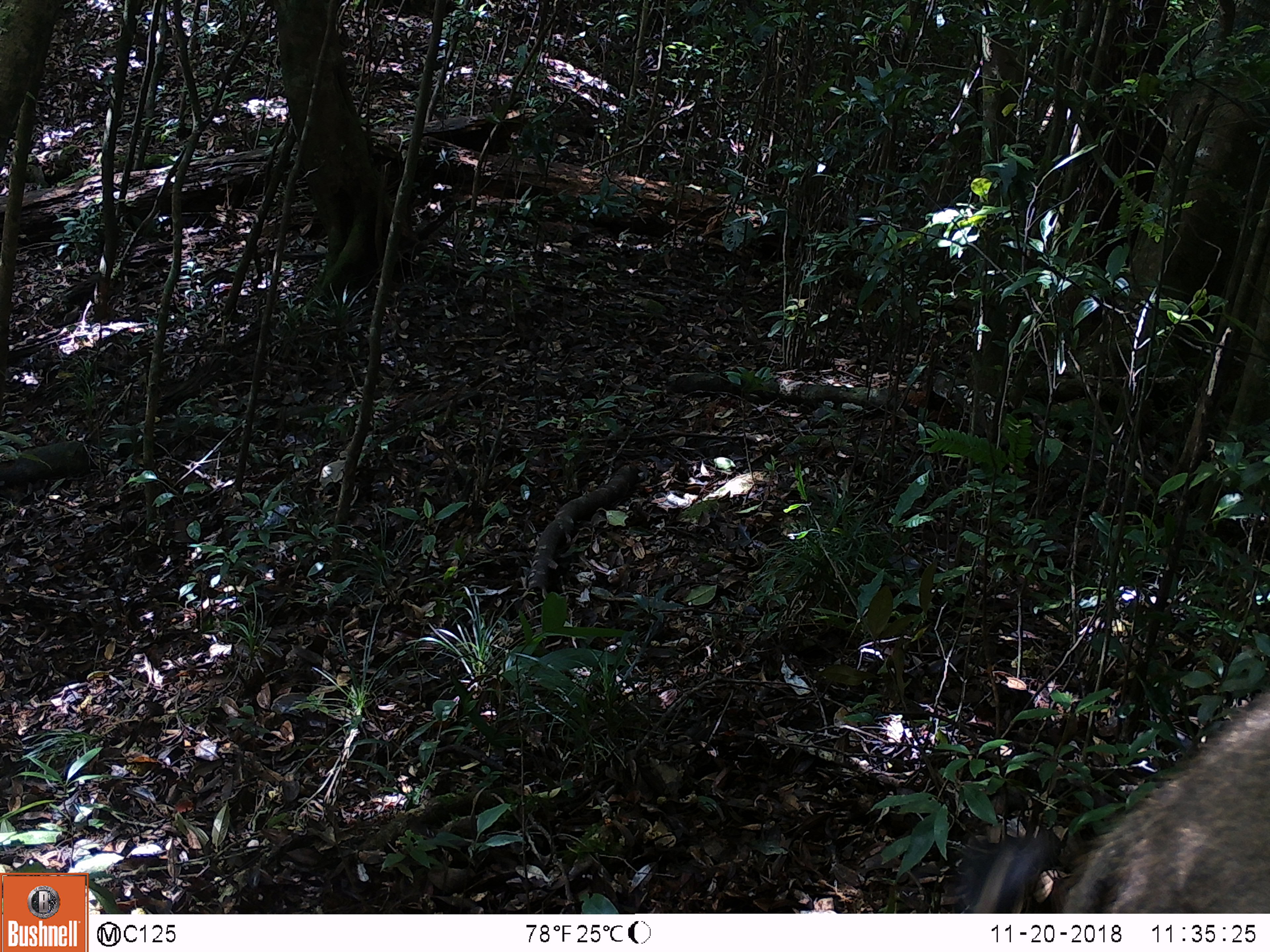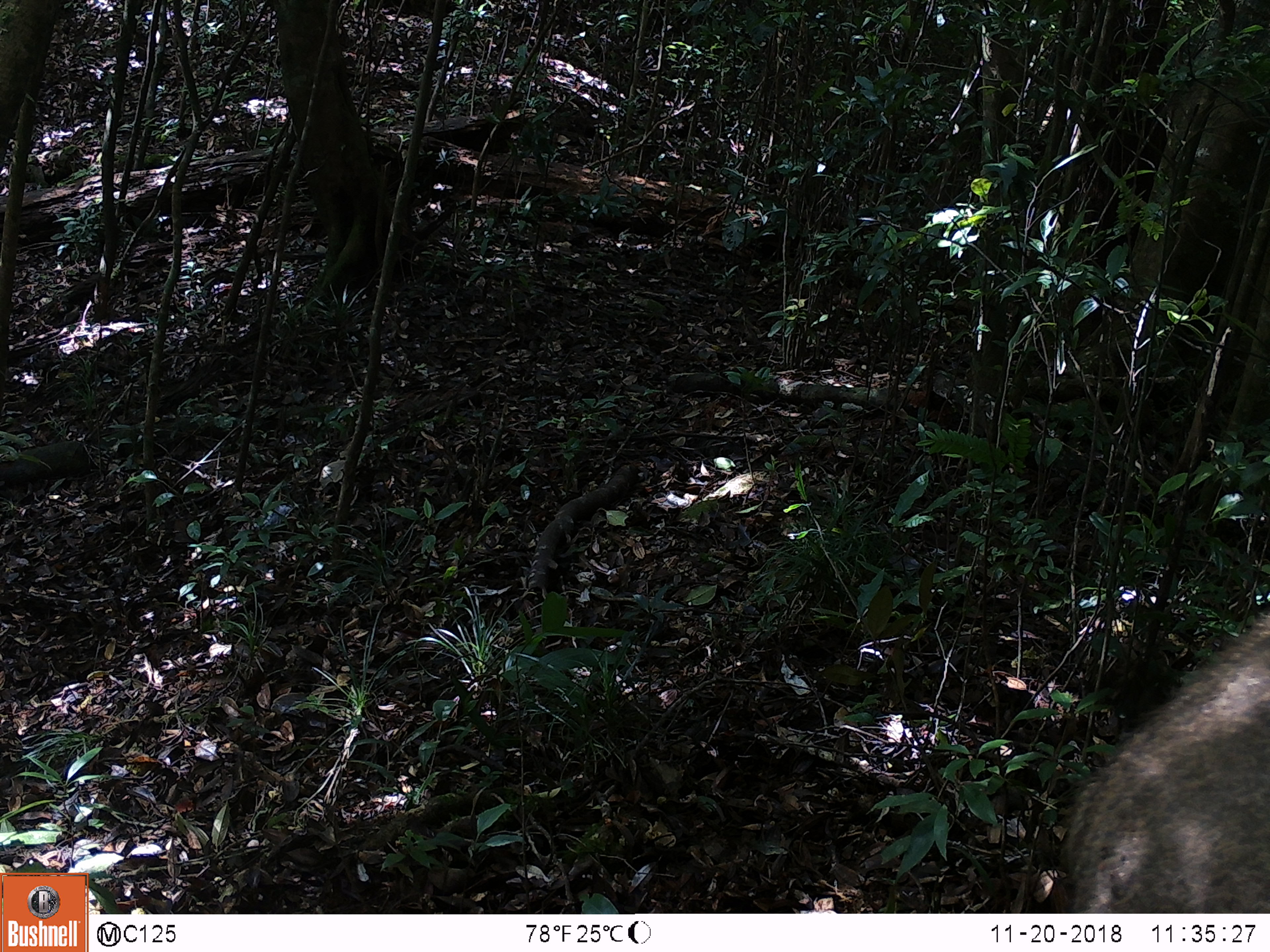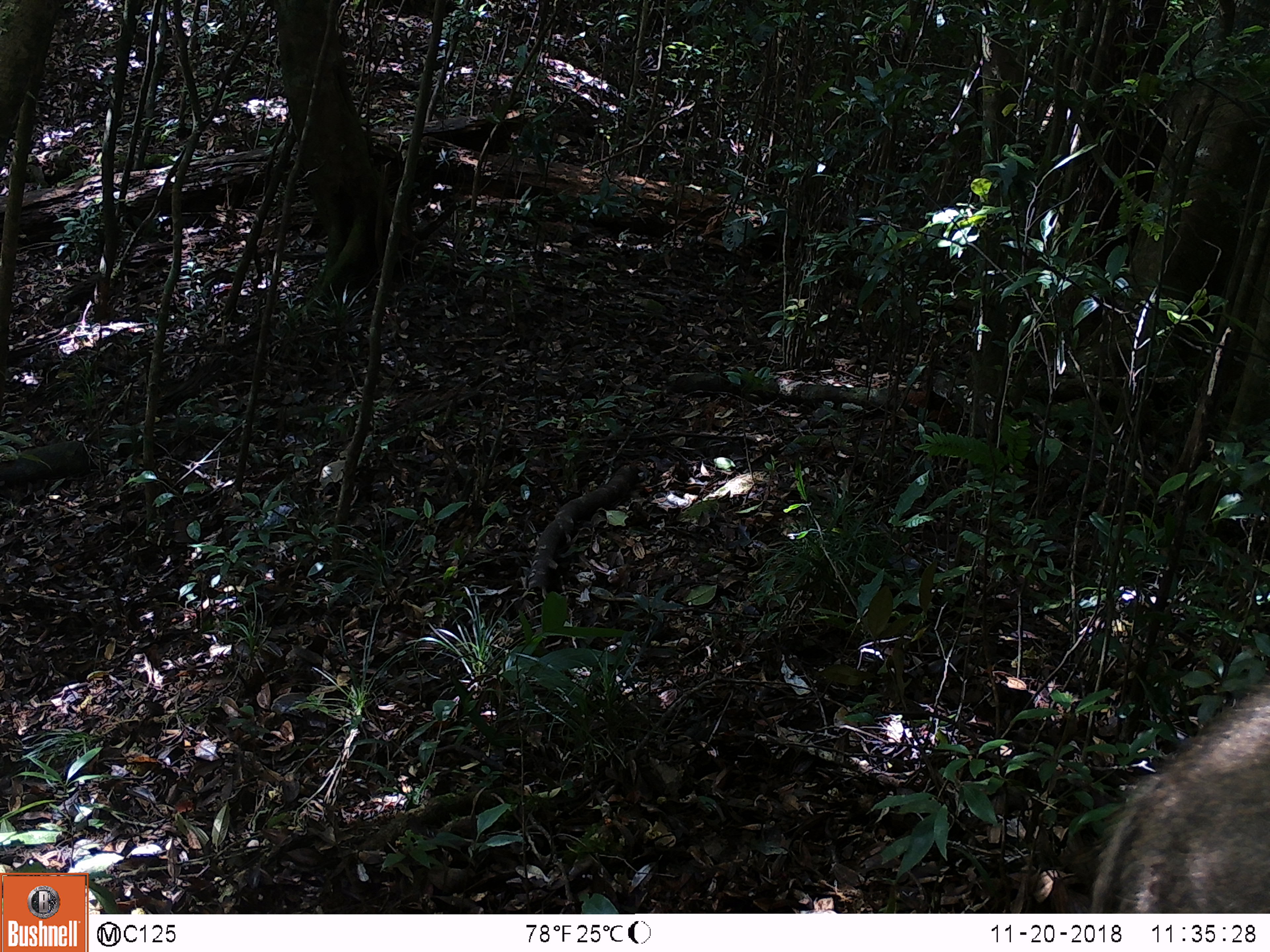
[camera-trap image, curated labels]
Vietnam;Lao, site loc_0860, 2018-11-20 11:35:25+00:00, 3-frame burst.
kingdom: Animalia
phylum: Chordata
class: Mammalia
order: Artiodactyla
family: Suidae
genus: Sus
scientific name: Sus scrofa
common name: eurasian wild pig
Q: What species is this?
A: Eurasian wild pig (Sus scrofa).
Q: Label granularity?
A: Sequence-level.